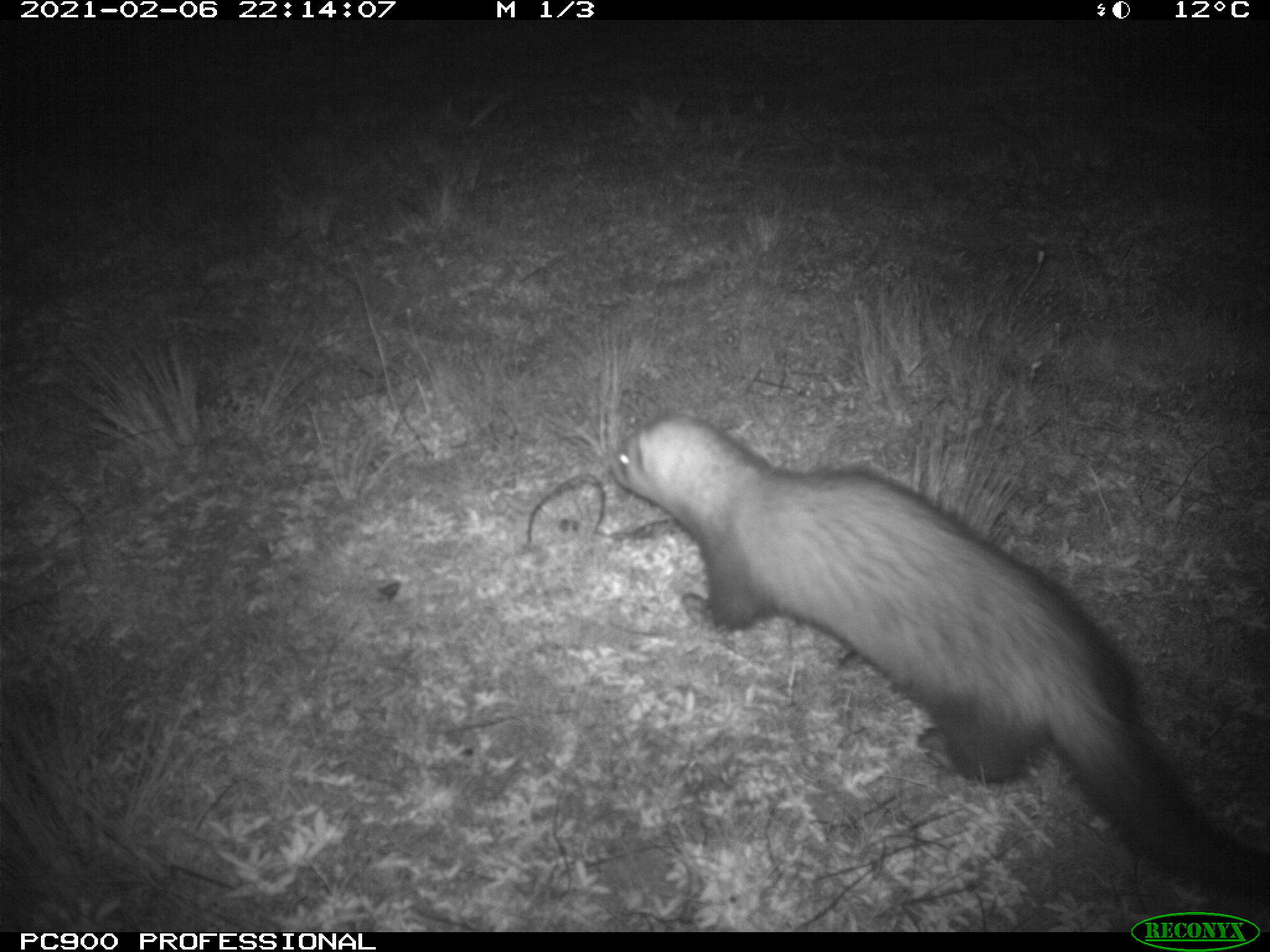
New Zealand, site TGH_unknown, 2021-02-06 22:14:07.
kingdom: Animalia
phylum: Chordata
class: Mammalia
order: Carnivora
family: Mustelidae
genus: Mustela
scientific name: Mustela furo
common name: ferret